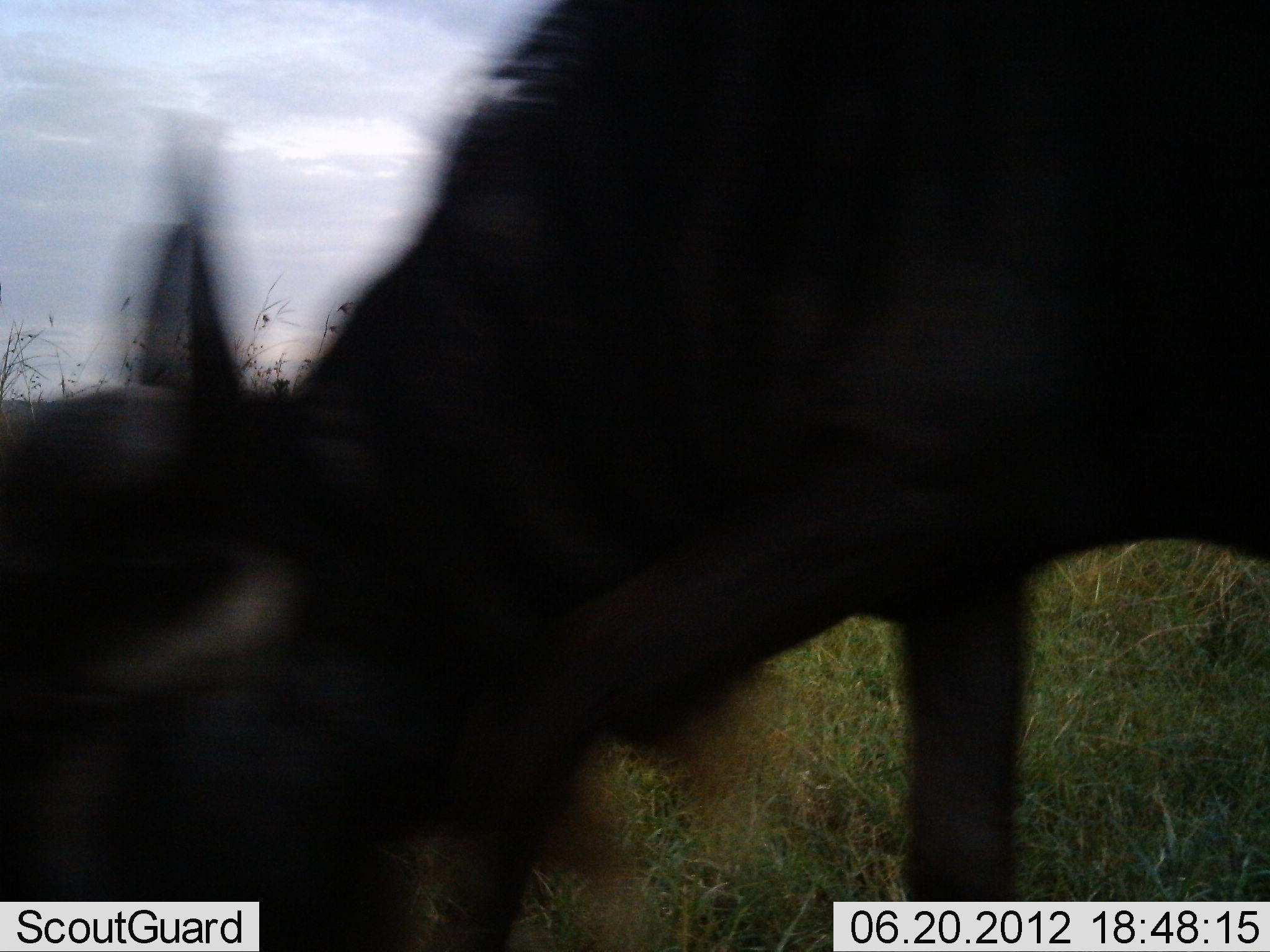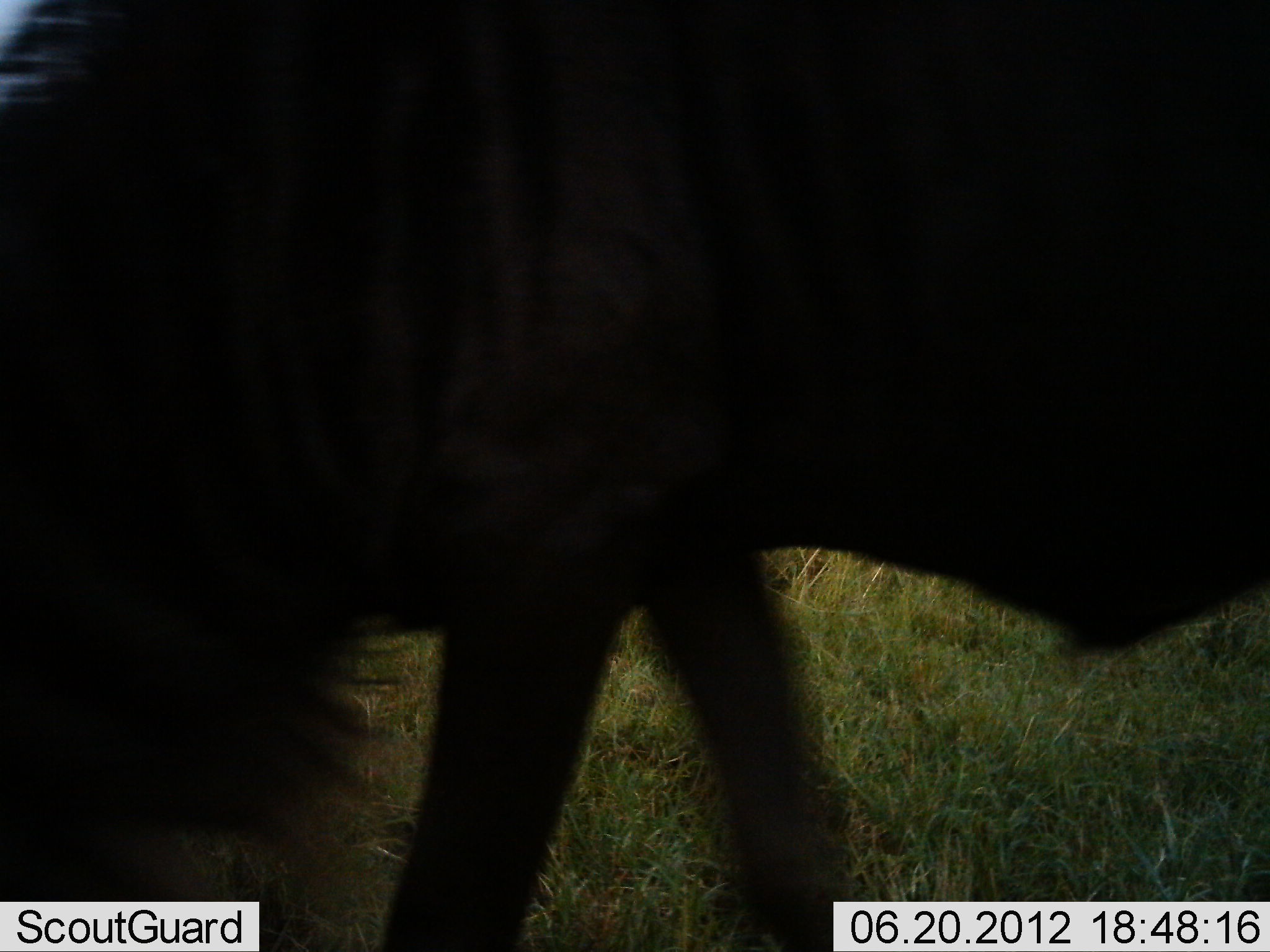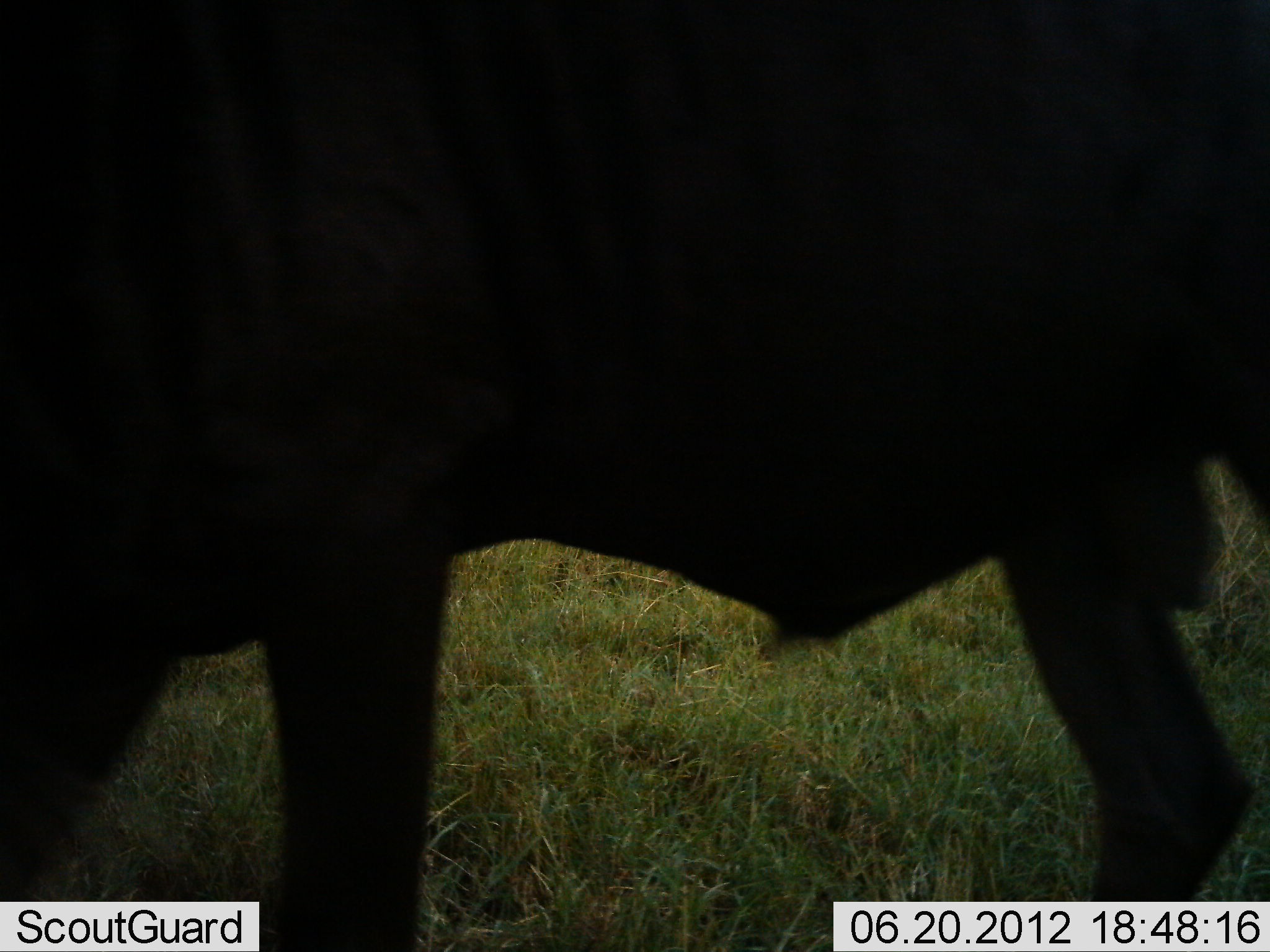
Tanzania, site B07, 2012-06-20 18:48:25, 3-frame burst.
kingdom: Animalia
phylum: Chordata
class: Mammalia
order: Artiodactyla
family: Bovidae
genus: Connochaetes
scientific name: Connochaetes taurinus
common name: blue wildebeest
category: wildebeest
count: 1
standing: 40%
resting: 0%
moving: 60%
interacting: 0%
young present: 0%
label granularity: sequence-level